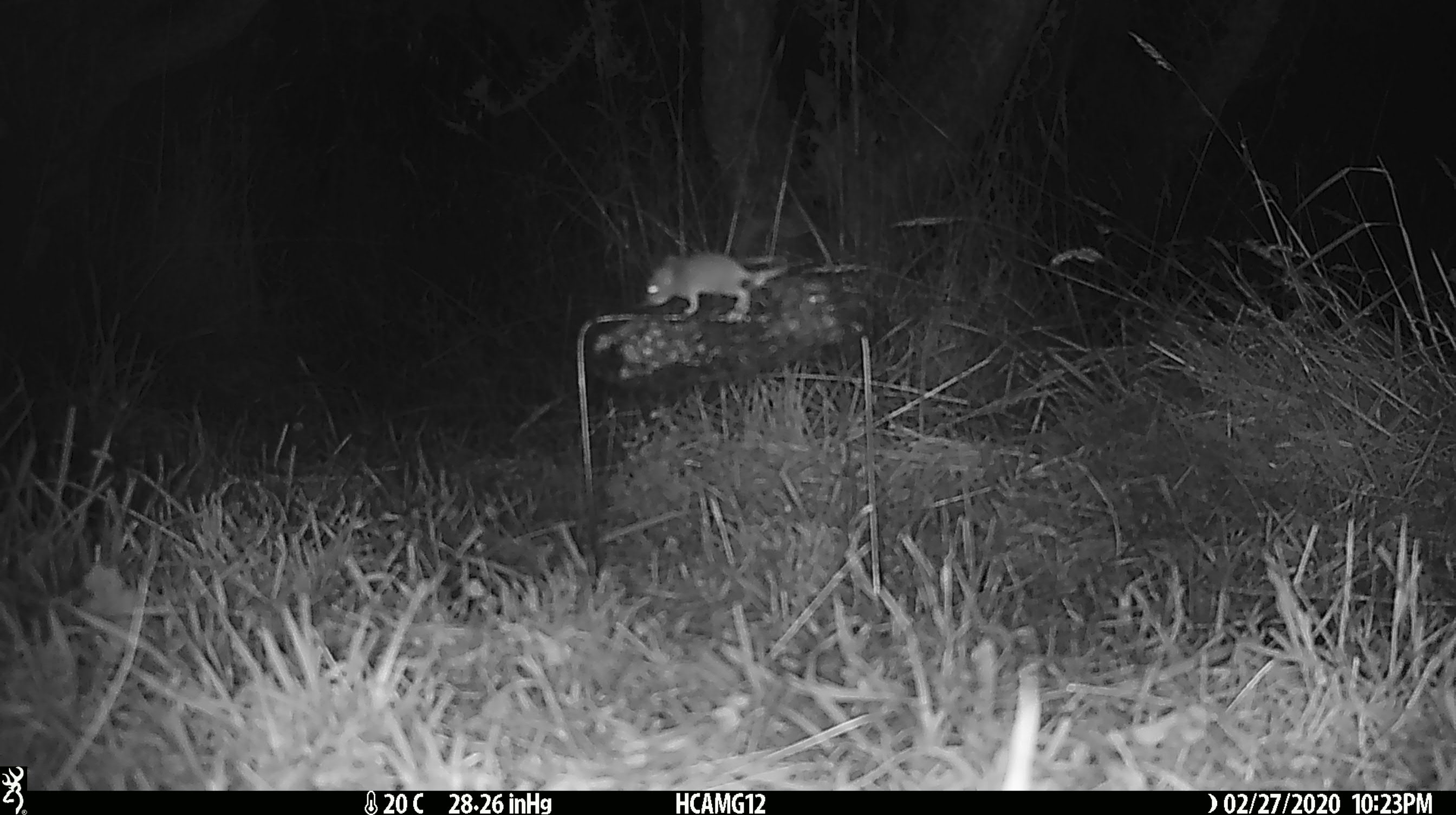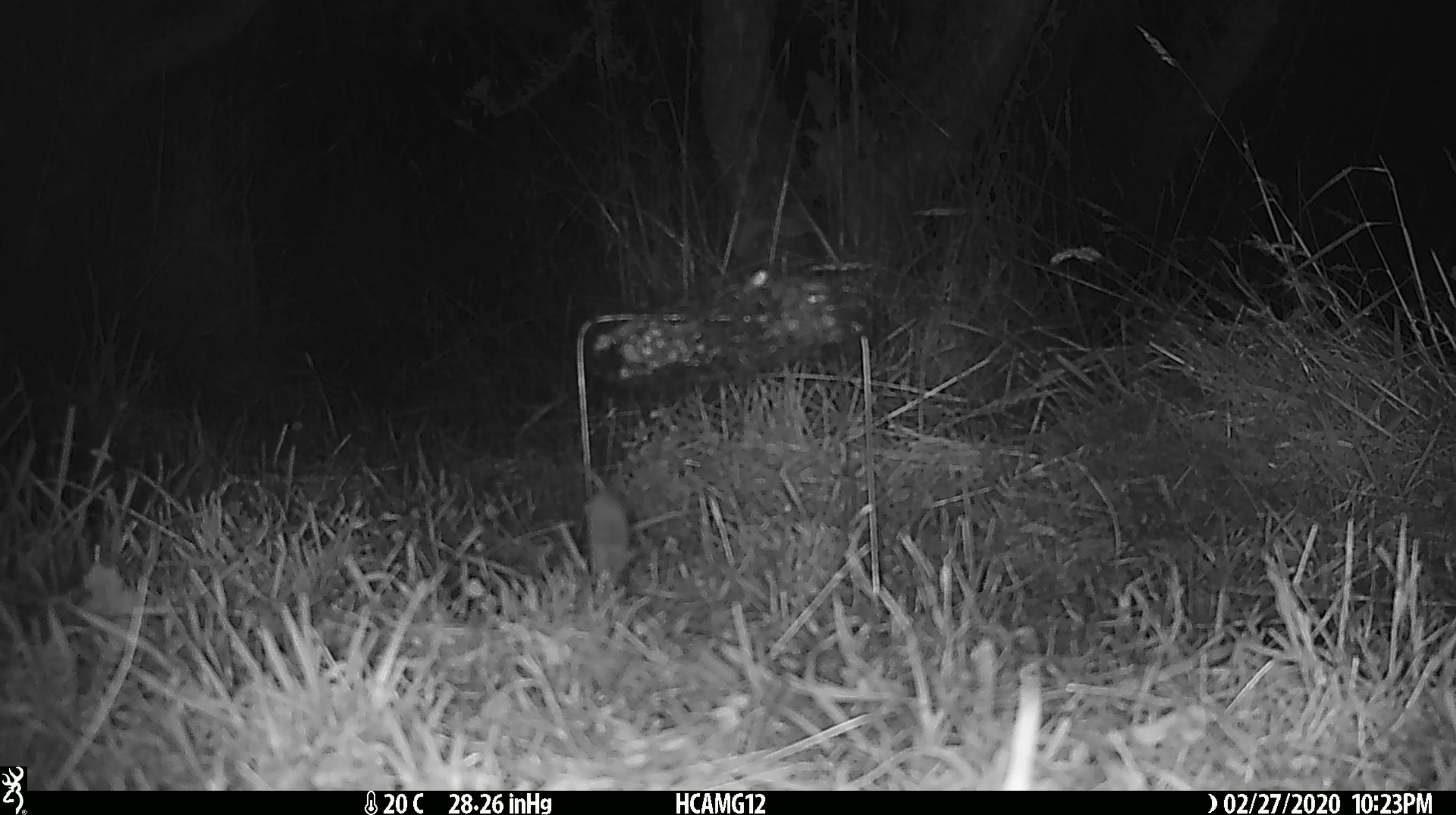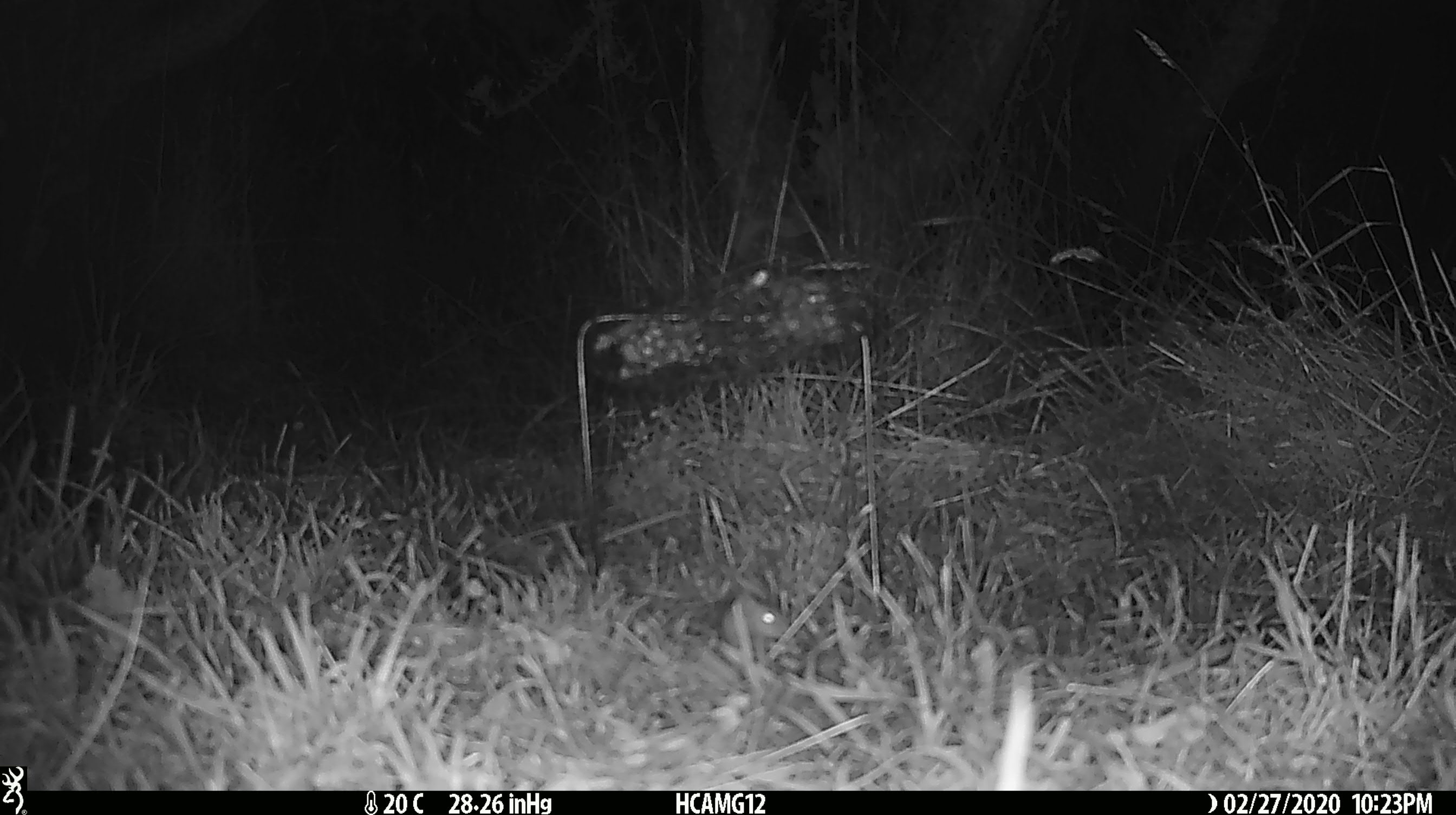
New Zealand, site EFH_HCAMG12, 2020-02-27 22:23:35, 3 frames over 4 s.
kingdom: Animalia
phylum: Chordata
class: Mammalia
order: Rodentia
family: Muridae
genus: Mus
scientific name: Mus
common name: mouse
Mouse (Mus).